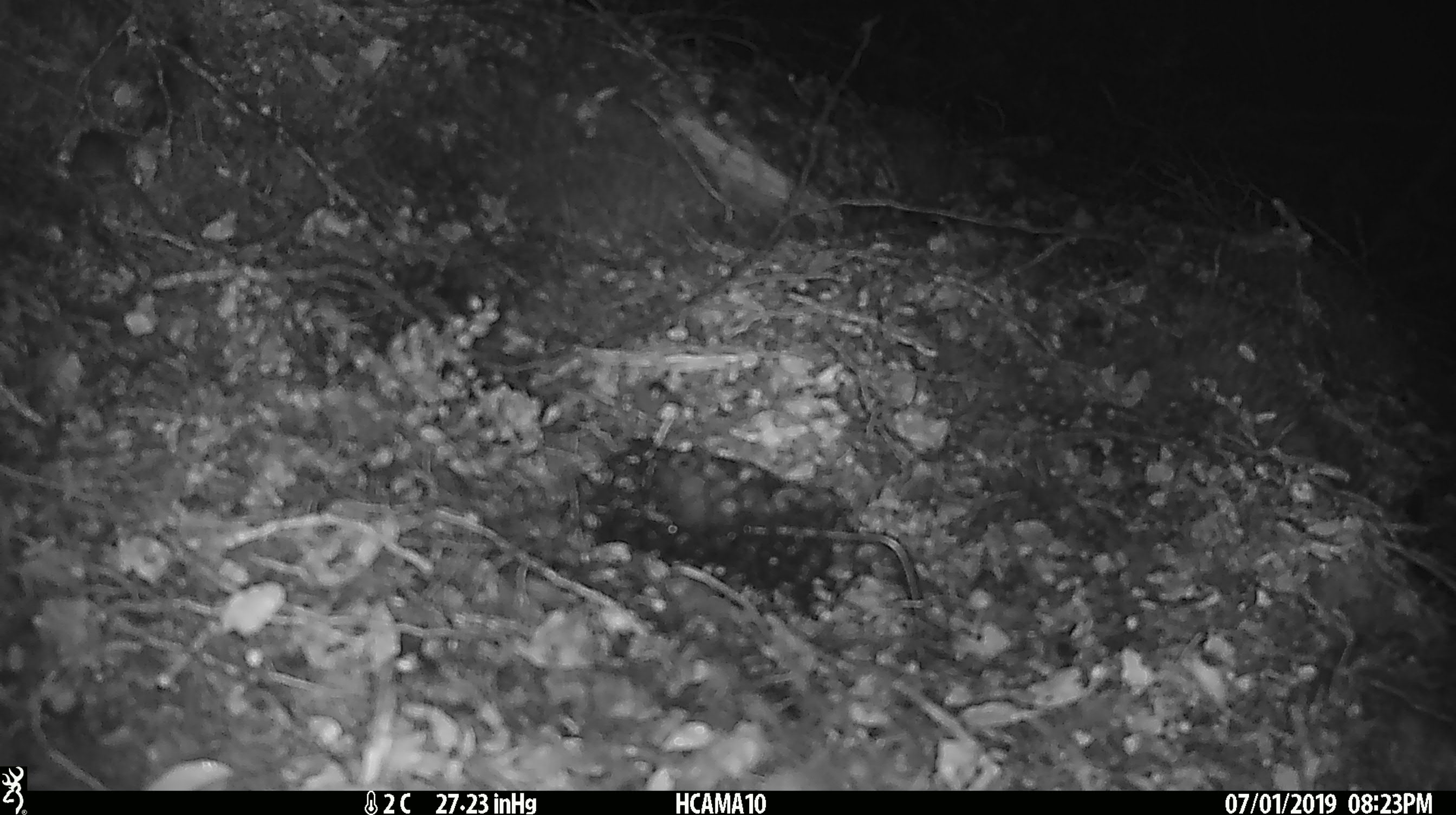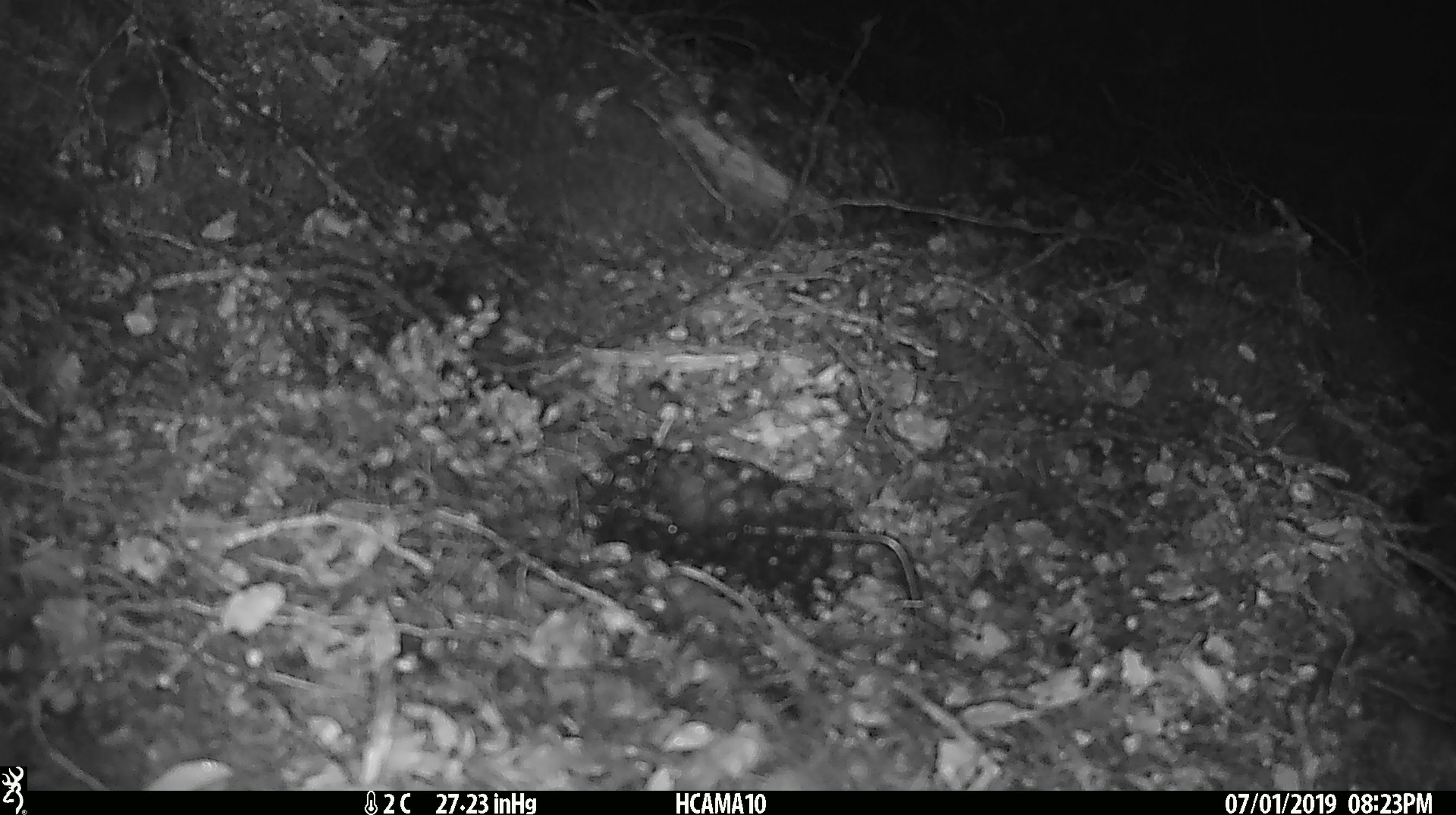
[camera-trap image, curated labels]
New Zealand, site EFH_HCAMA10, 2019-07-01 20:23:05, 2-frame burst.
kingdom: Animalia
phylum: Chordata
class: Mammalia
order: Rodentia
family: Muridae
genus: Mus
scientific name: Mus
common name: mouse